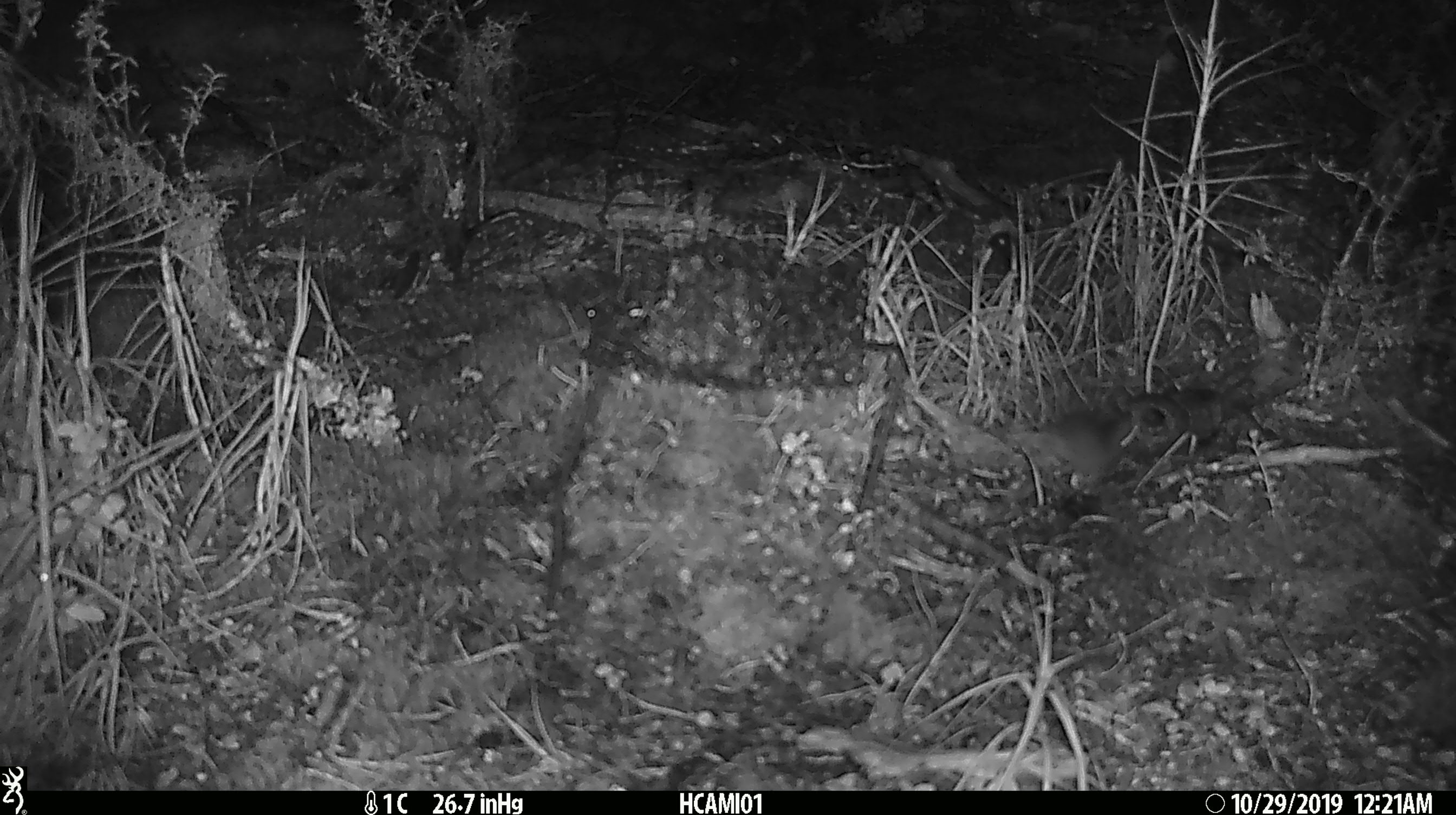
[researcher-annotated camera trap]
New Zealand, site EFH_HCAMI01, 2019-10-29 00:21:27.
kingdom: Animalia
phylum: Chordata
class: Mammalia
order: Rodentia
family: Muridae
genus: Mus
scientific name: Mus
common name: mouse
Mouse (Mus).